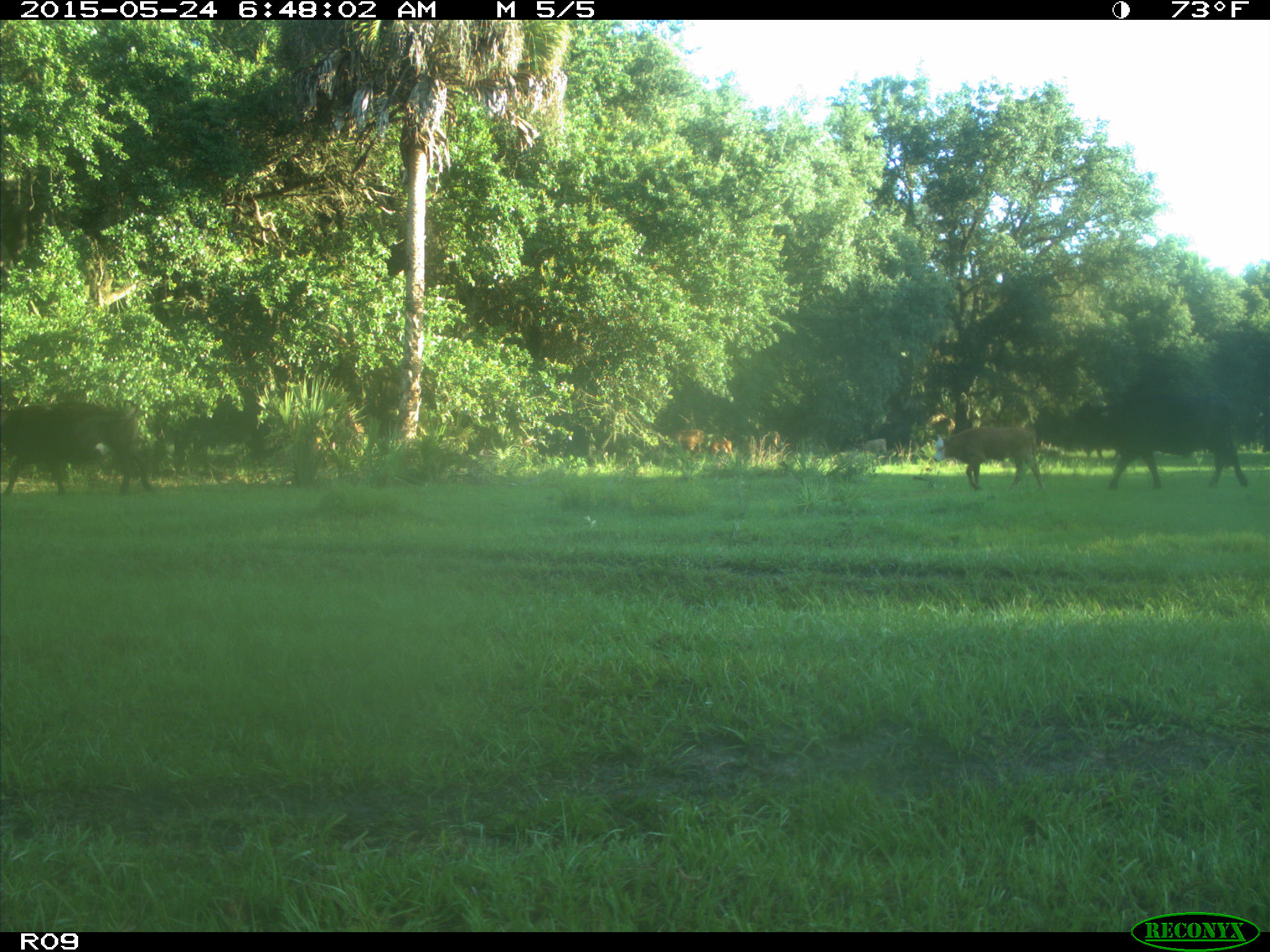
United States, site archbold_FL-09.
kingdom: Animalia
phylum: Chordata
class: Mammalia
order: Artiodactyla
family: Bovidae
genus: Bos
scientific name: Bos taurus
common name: domestic cow